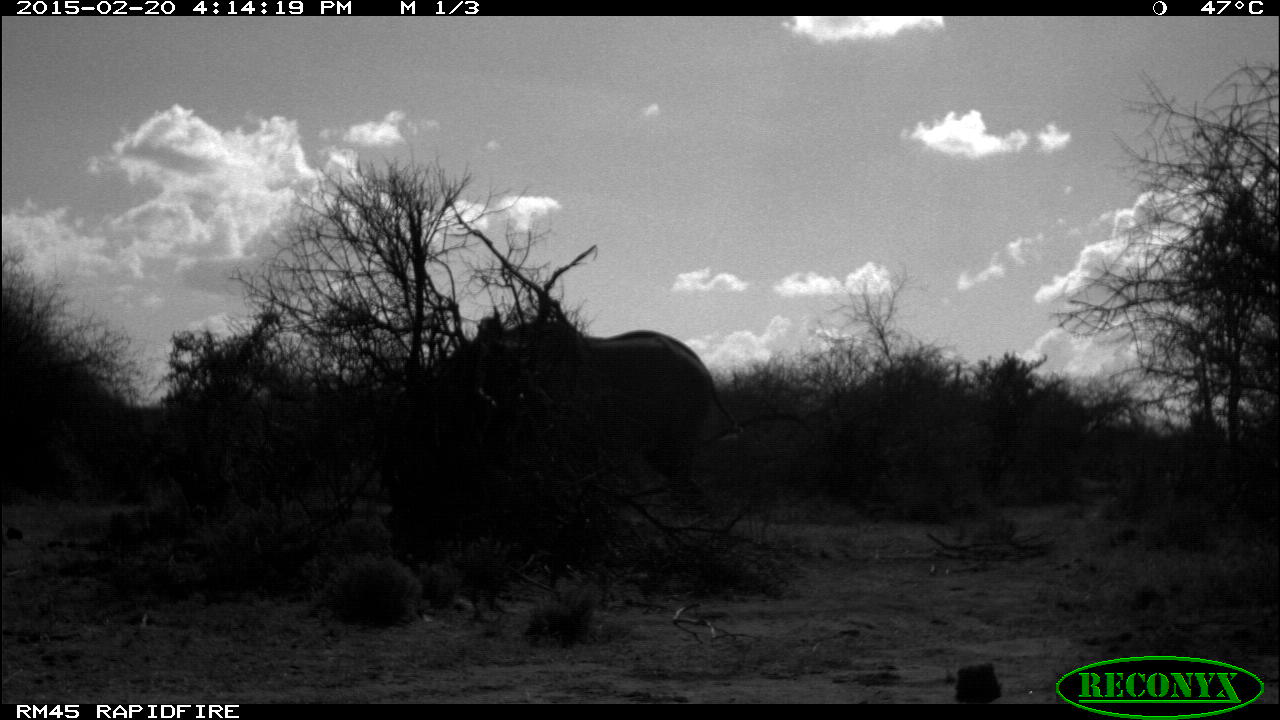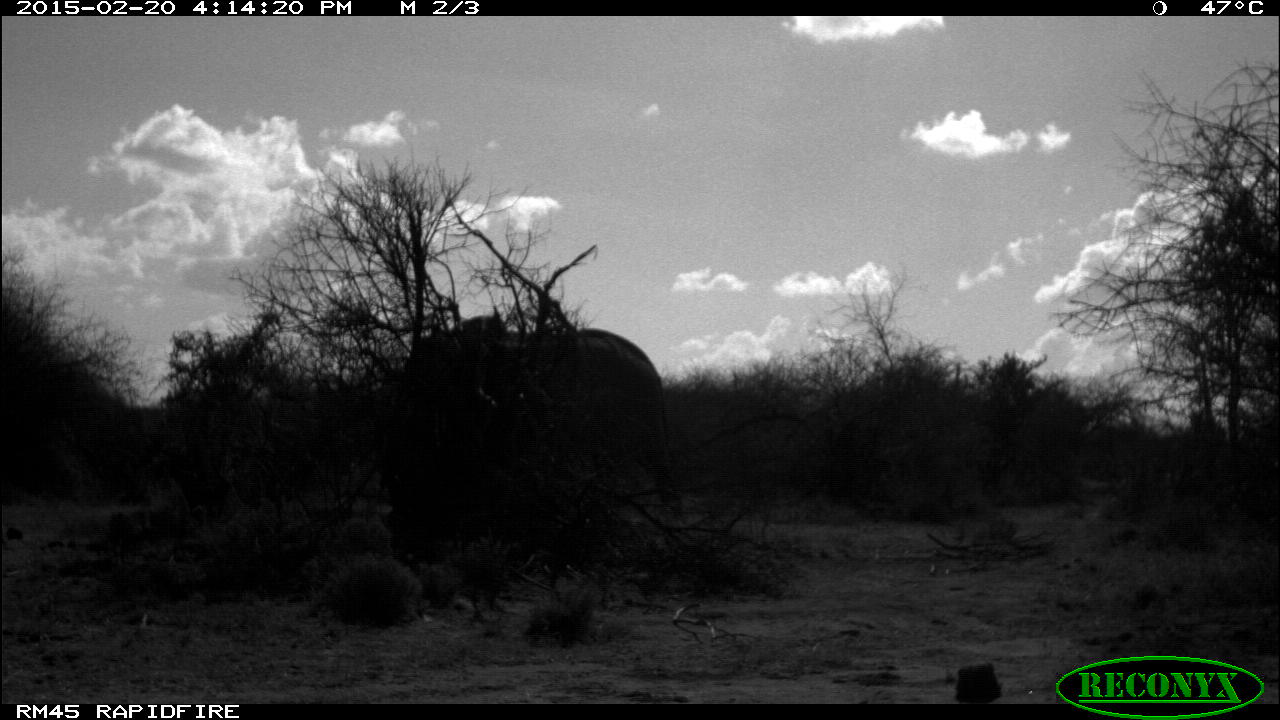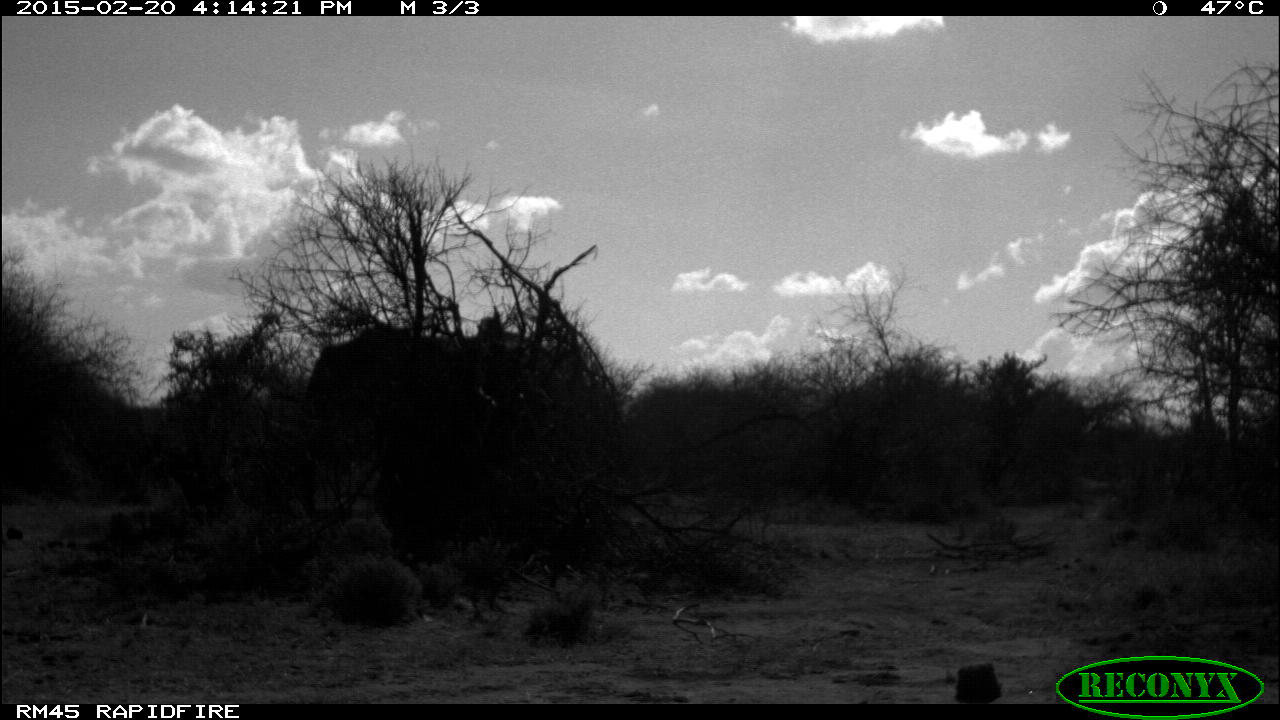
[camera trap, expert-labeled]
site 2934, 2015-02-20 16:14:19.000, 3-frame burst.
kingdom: Animalia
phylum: Chordata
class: Mammalia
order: Proboscidea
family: Elephantidae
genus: Loxodonta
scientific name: Loxodonta africana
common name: african bush elephant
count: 1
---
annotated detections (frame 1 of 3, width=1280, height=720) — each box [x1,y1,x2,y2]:
loxodonta africana: [492,321,740,506]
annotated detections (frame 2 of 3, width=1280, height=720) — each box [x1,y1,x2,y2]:
loxodonta africana: [495,330,689,507]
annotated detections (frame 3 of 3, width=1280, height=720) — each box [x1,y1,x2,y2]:
loxodonta africana: [305,329,493,425]